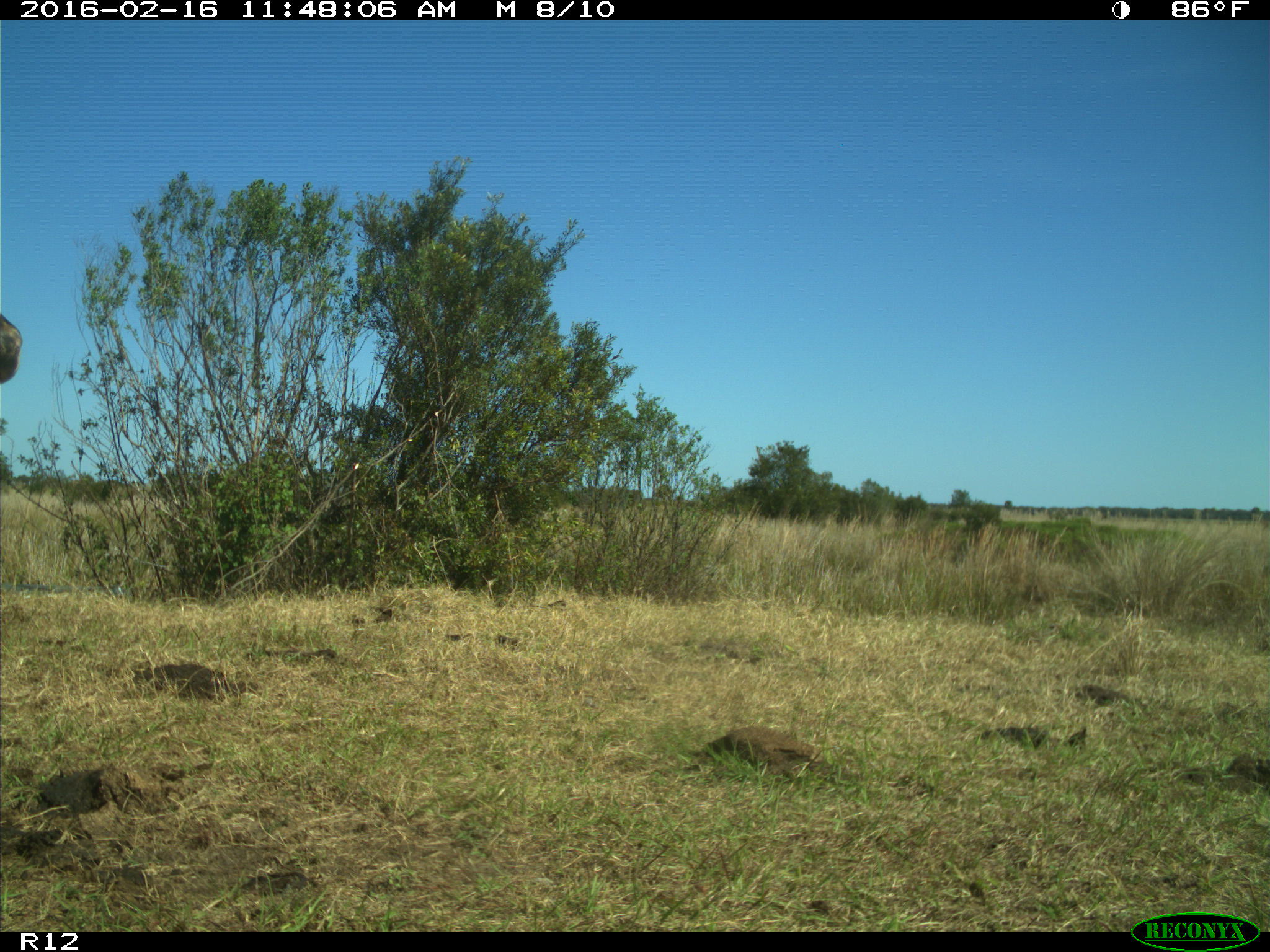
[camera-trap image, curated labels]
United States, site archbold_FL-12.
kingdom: Animalia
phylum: Chordata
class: Mammalia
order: Artiodactyla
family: Bovidae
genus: Bos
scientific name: Bos taurus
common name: domestic cow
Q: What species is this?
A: Bos taurus (domestic cow).